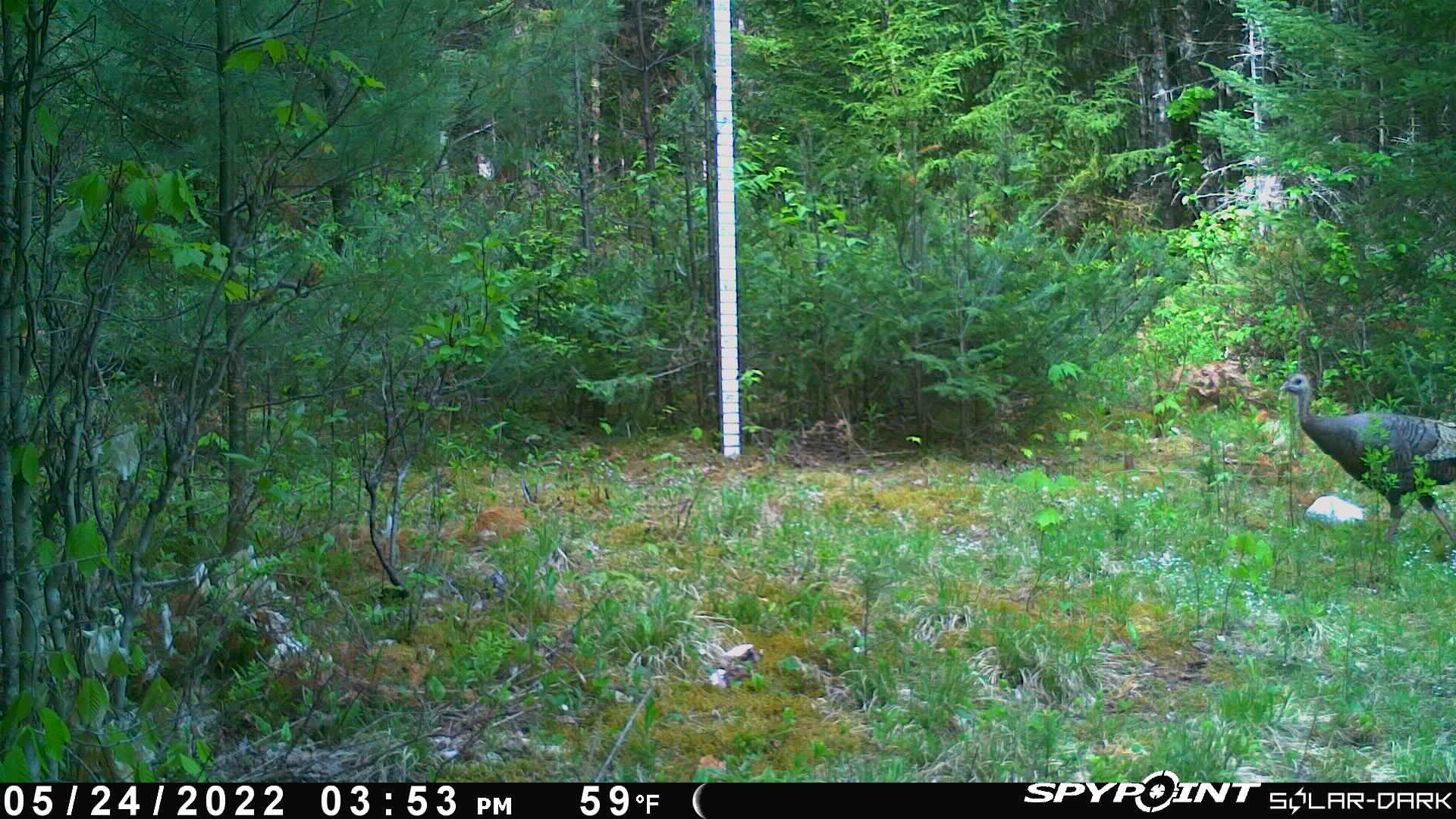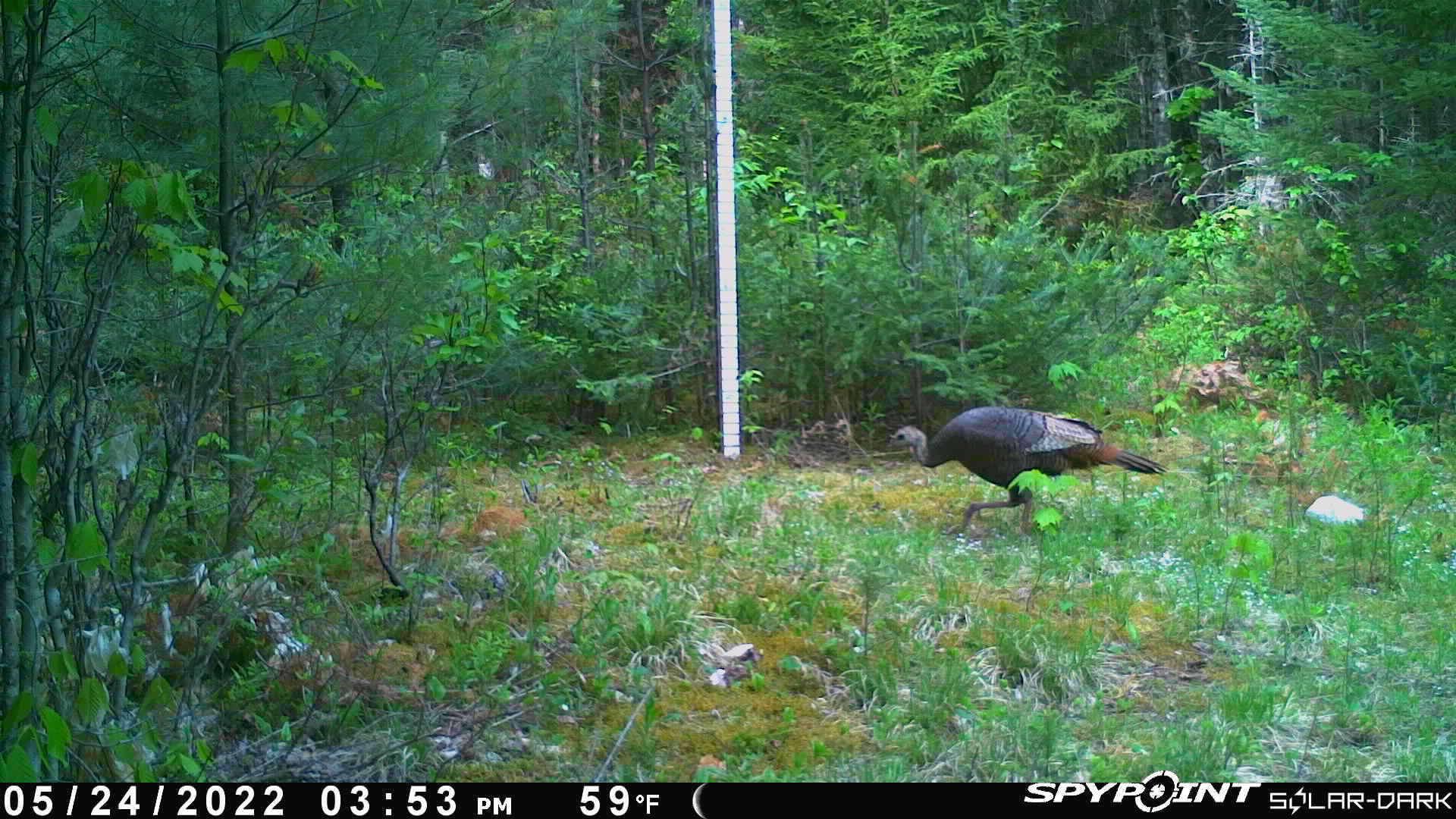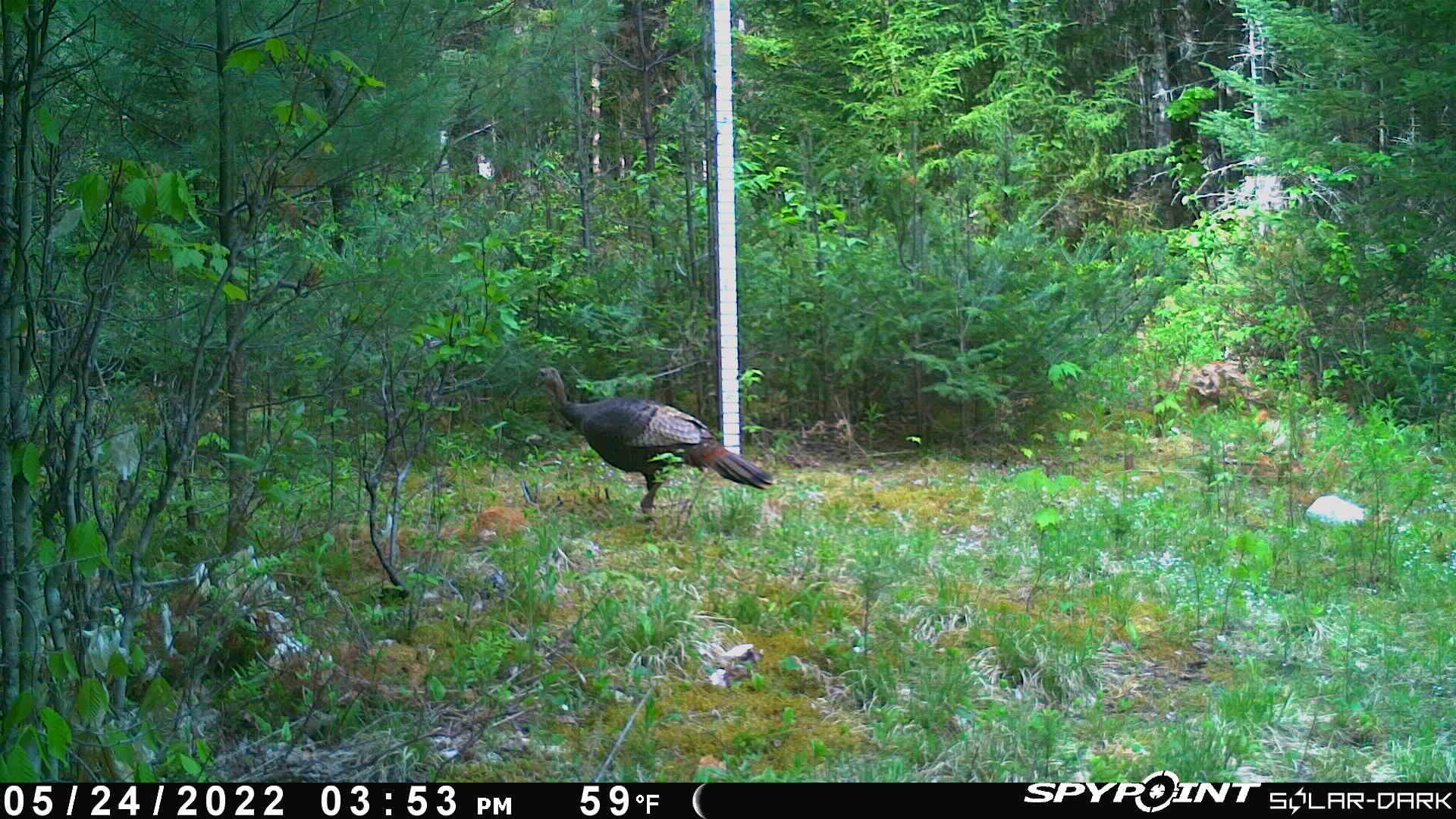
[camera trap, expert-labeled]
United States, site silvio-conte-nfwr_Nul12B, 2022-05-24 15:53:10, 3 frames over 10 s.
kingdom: Animalia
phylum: Chordata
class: Aves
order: Galliformes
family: Phasianidae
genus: Meleagris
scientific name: Meleagris gallopavo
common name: wild turkey